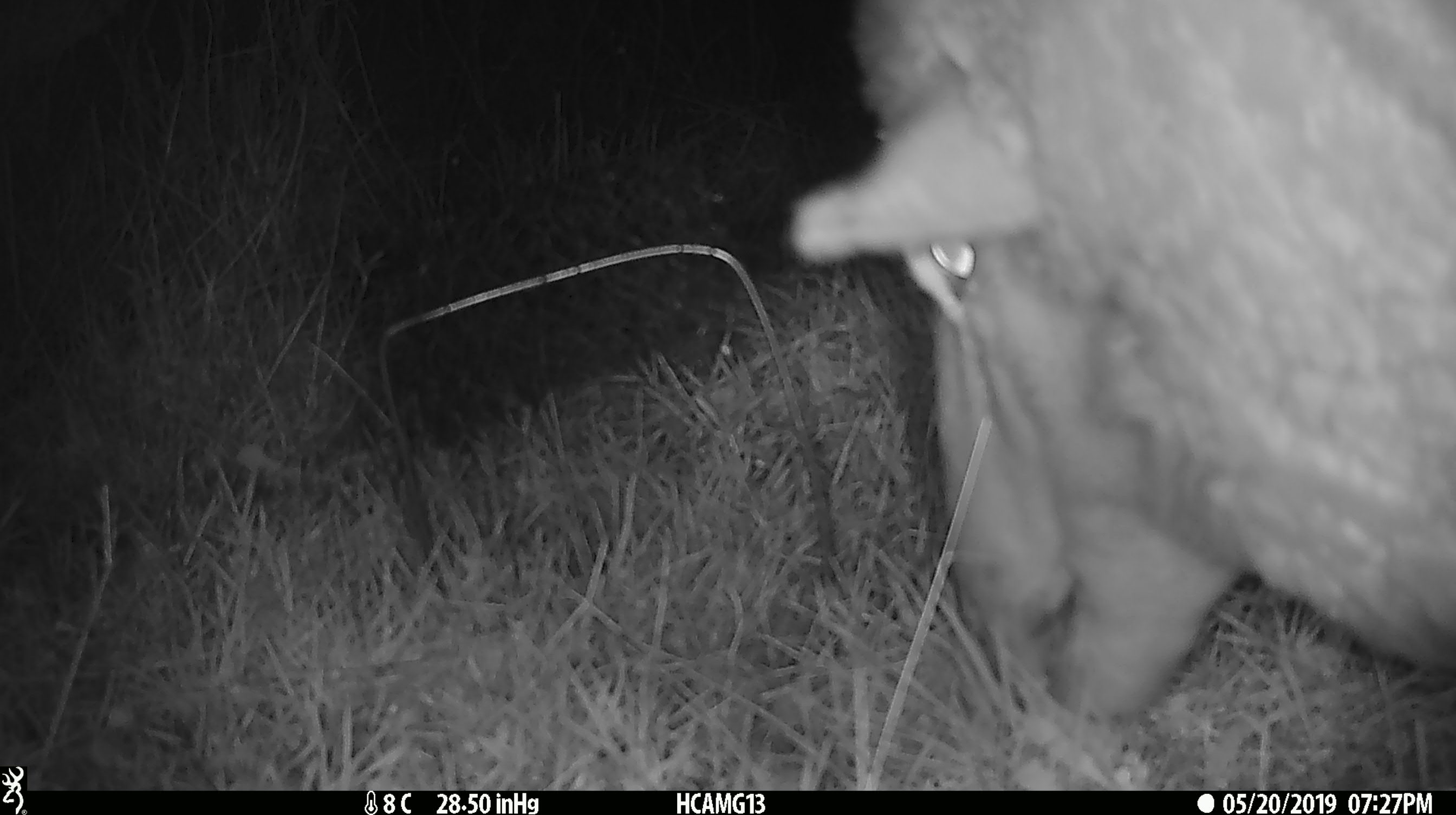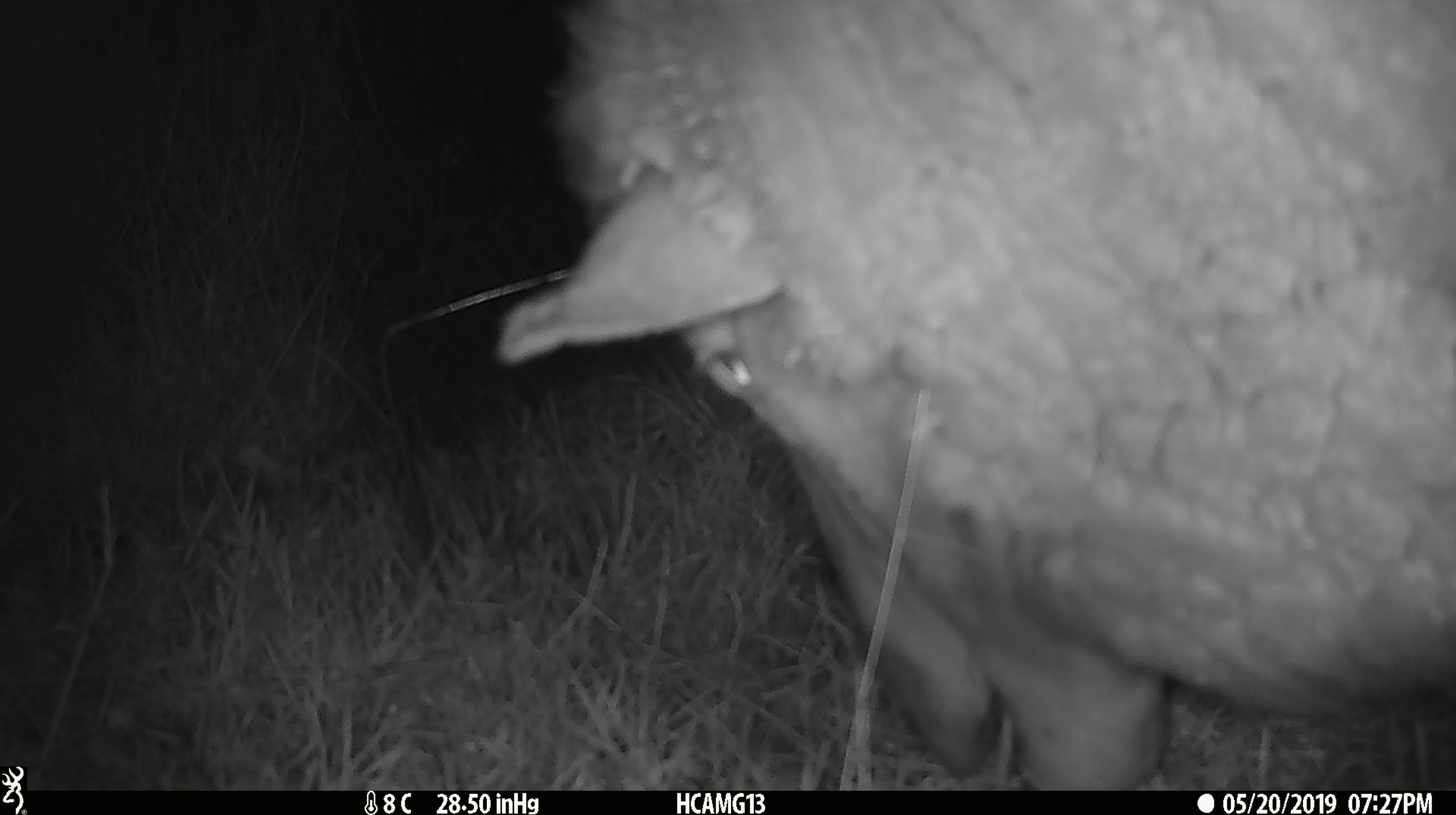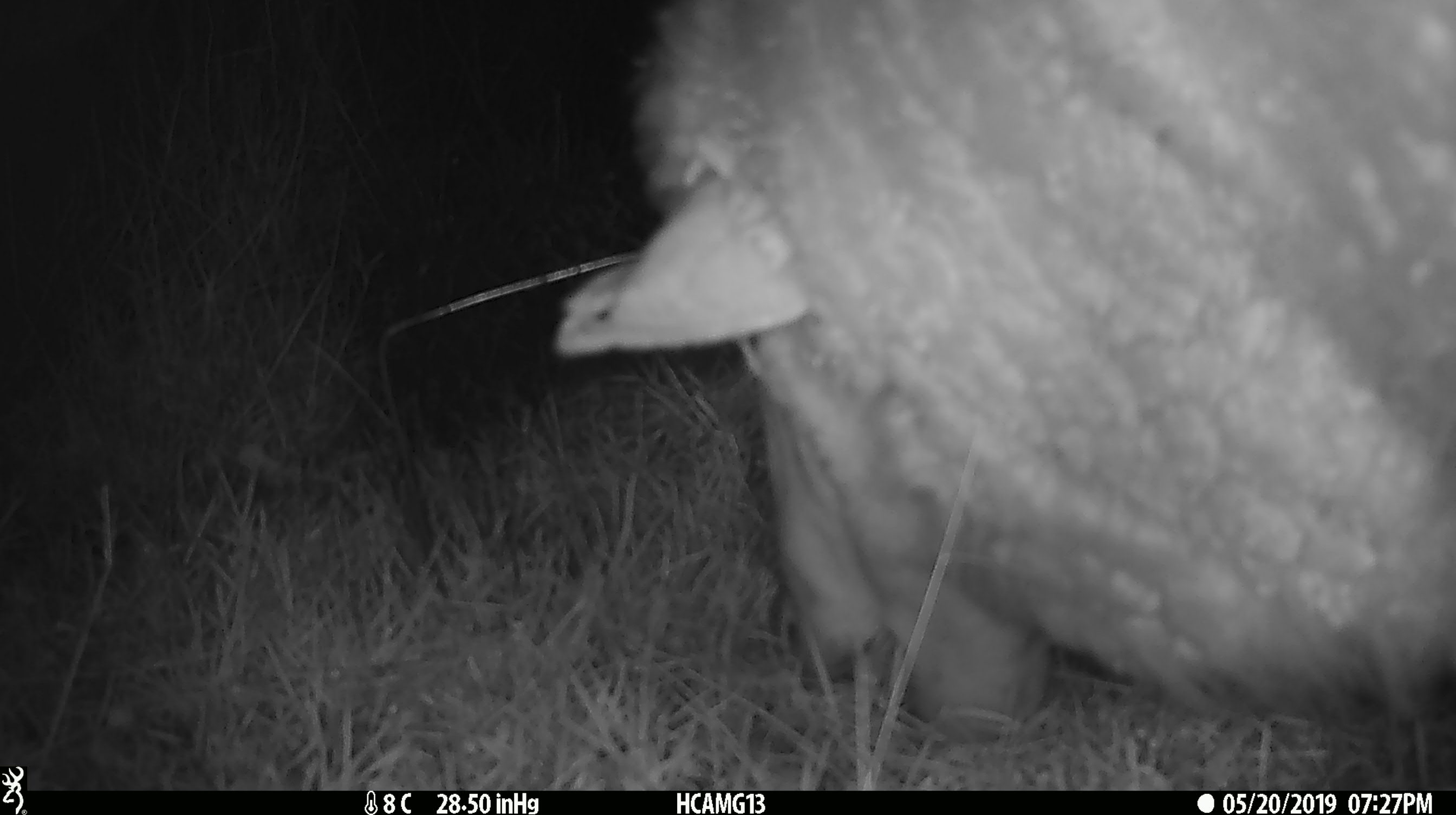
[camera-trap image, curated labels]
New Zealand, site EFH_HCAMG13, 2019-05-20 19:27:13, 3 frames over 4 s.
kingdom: Animalia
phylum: Chordata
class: Mammalia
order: Artiodactyla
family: Bovidae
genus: Ovis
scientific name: Ovis aries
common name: domestic sheep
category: sheep